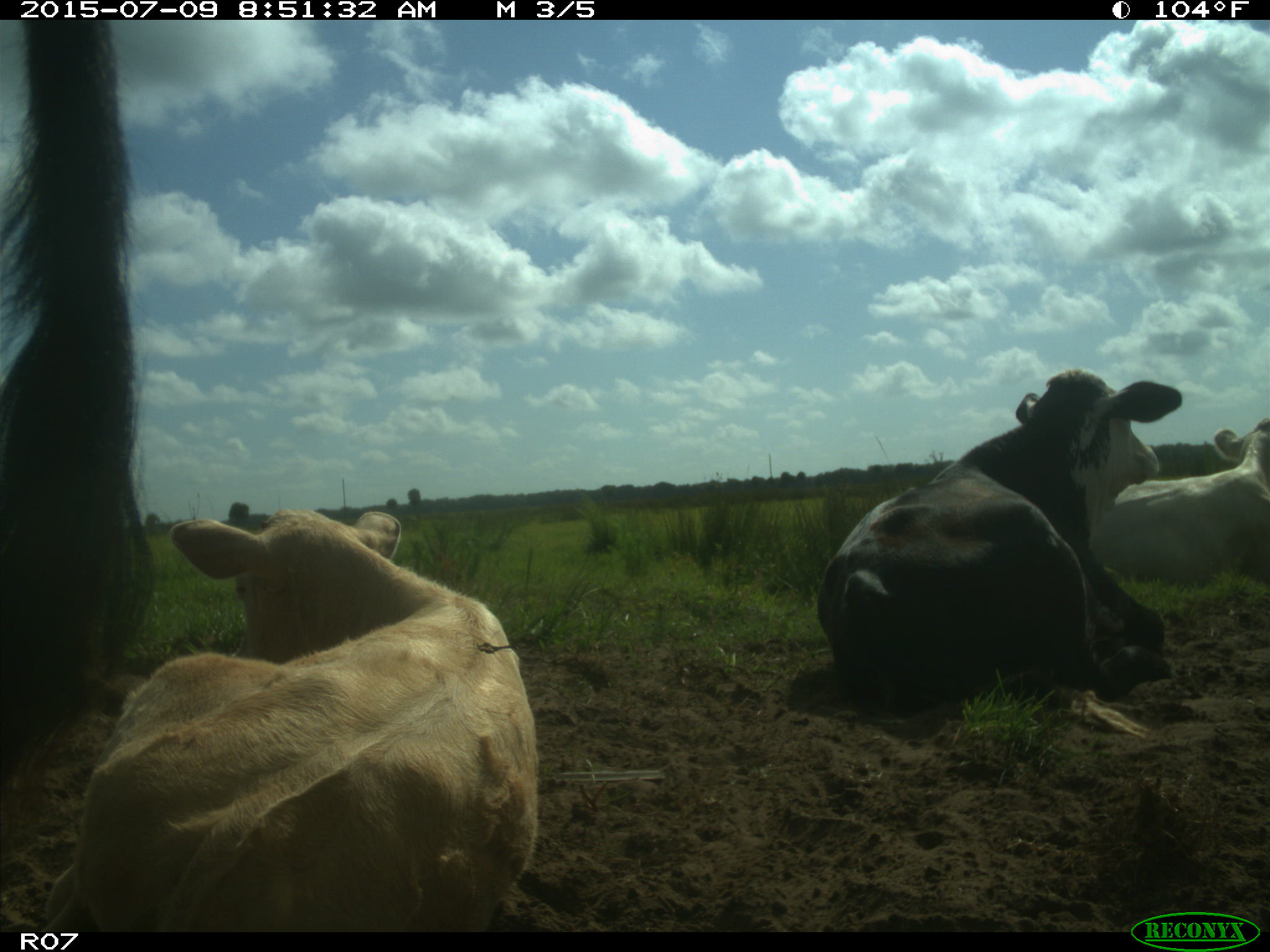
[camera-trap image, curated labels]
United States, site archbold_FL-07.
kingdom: Animalia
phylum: Chordata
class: Mammalia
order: Artiodactyla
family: Bovidae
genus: Bos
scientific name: Bos taurus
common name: domestic cow